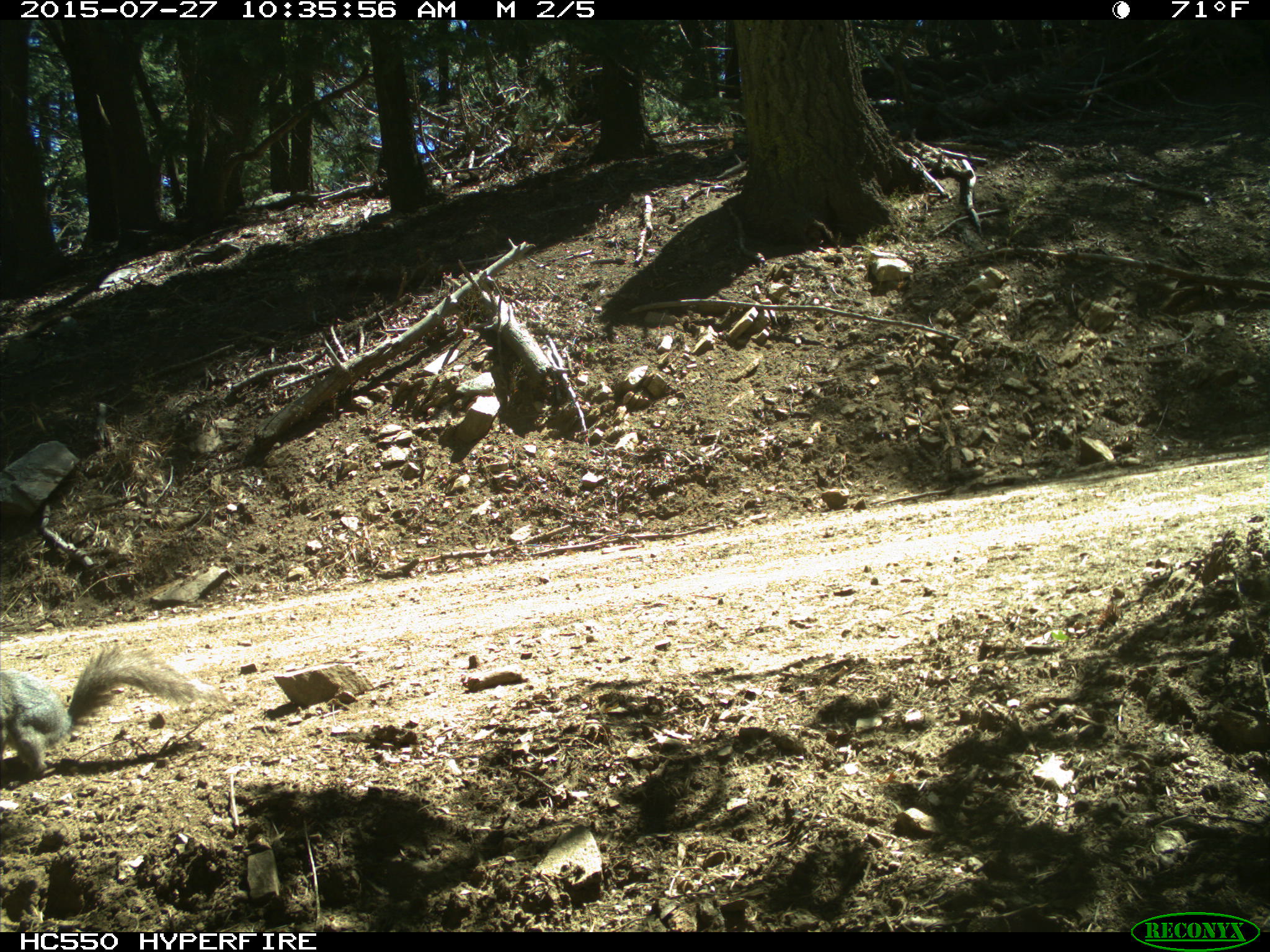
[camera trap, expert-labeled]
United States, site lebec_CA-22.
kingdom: Animalia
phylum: Chordata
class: Mammalia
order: Rodentia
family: Sciuridae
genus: Otospermophilus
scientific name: Otospermophilus beecheyi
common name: california ground squirrel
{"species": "Otospermophilus beecheyi (california ground squirrel)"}